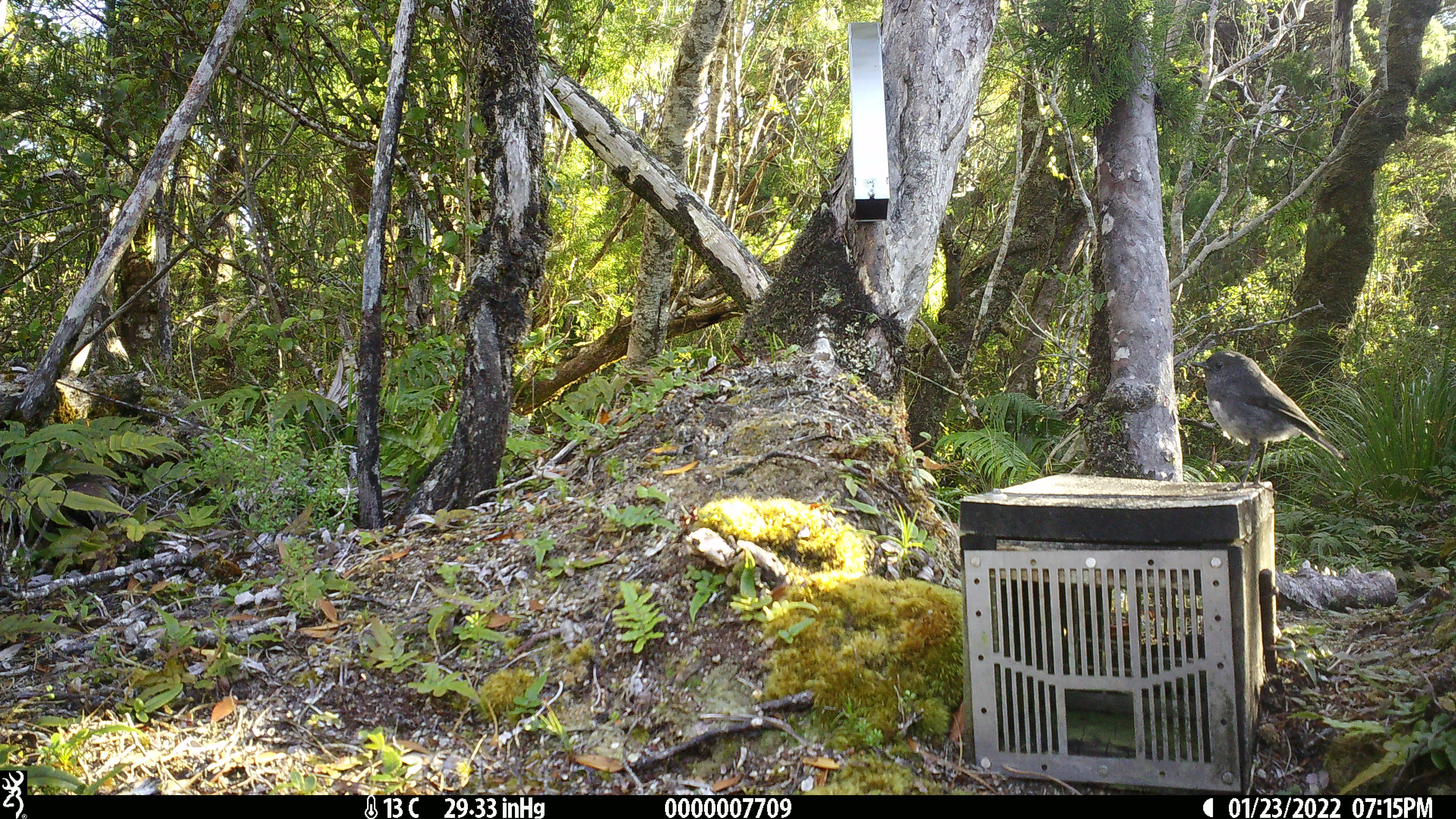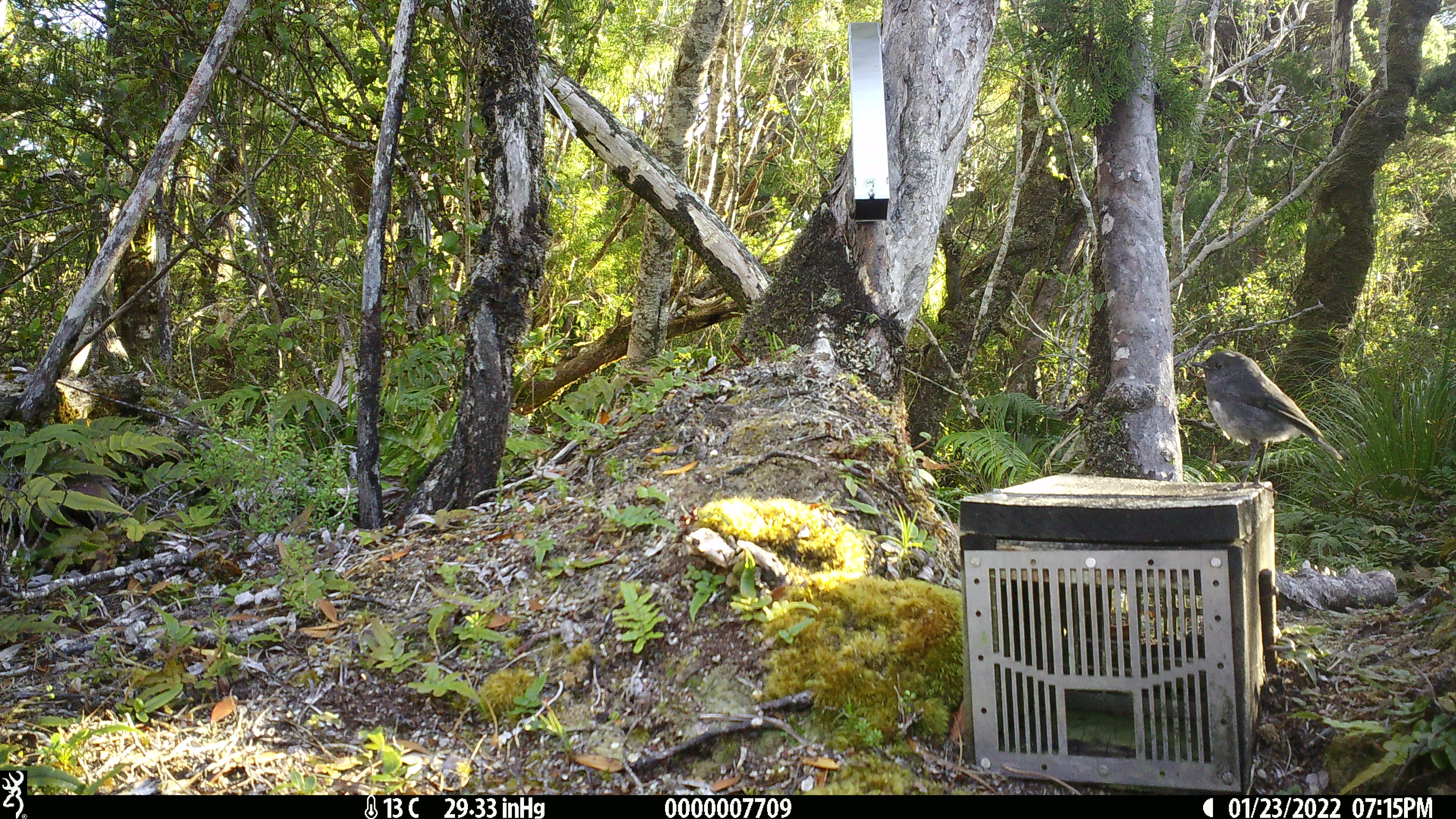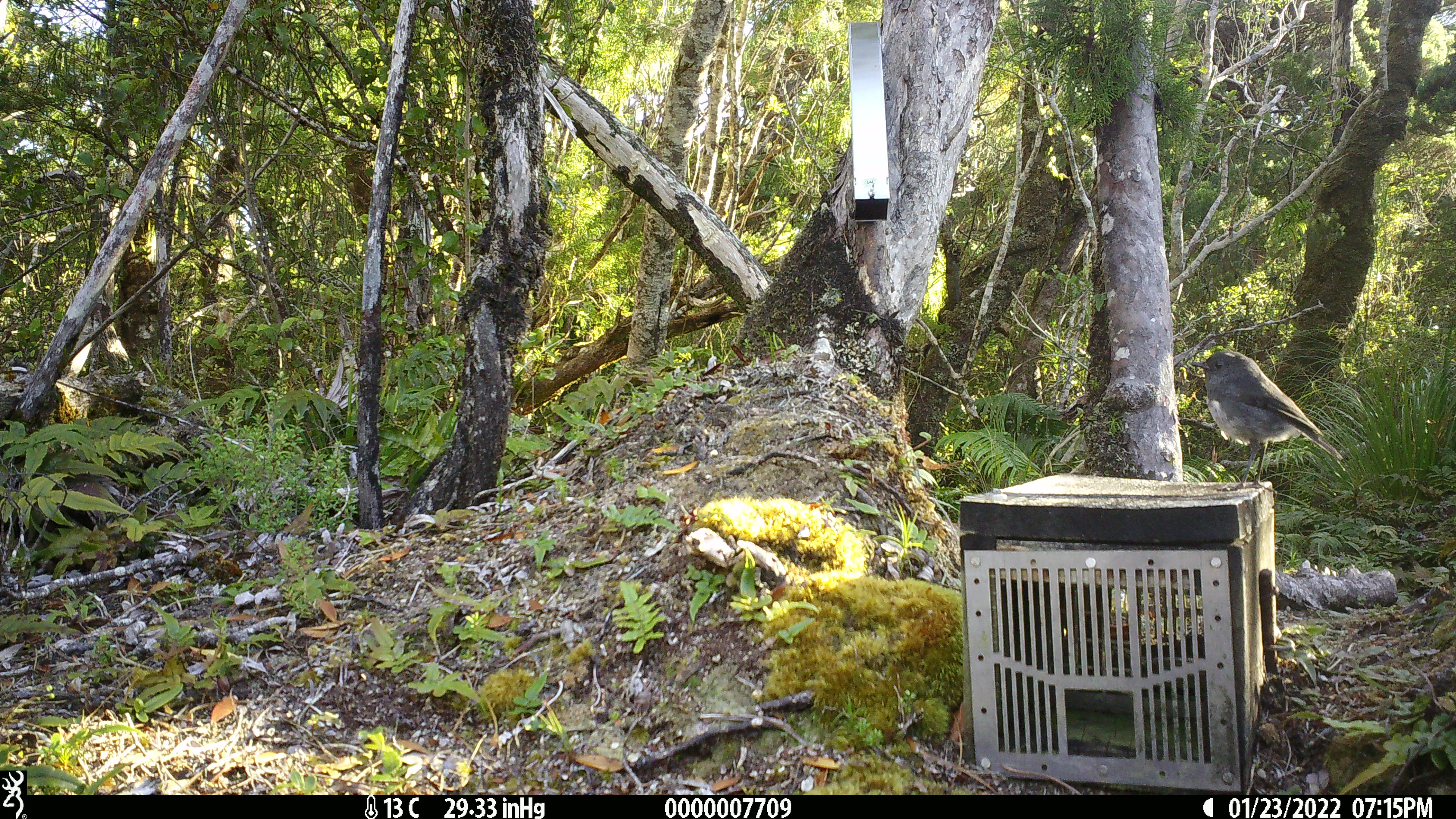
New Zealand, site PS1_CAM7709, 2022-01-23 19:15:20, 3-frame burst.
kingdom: Animalia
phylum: Chordata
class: Aves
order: Passeriformes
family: Petroicidae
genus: Petroica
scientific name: Petroica australis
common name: new zealand robin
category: robin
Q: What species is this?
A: Robin (new zealand robin) (Petroica australis).